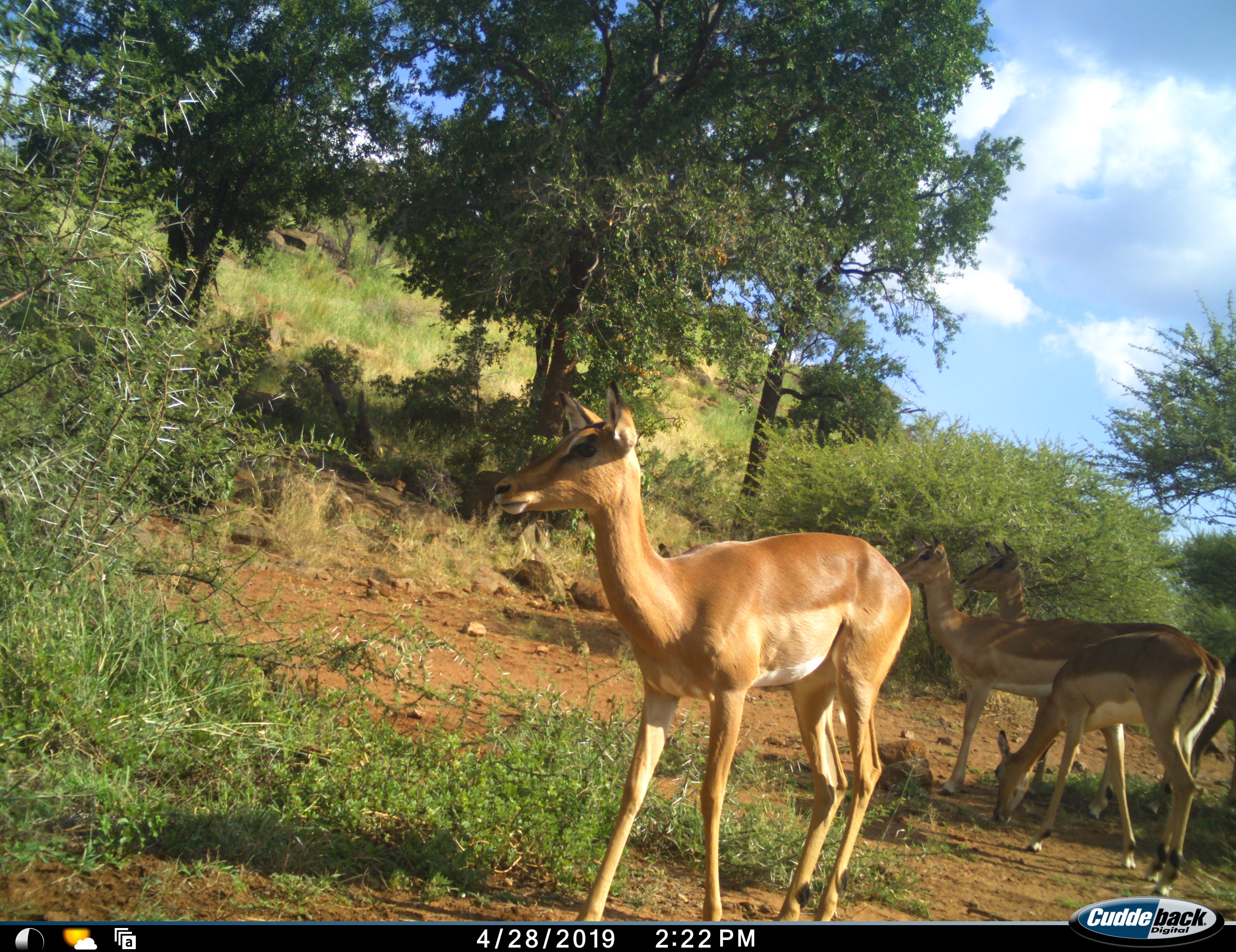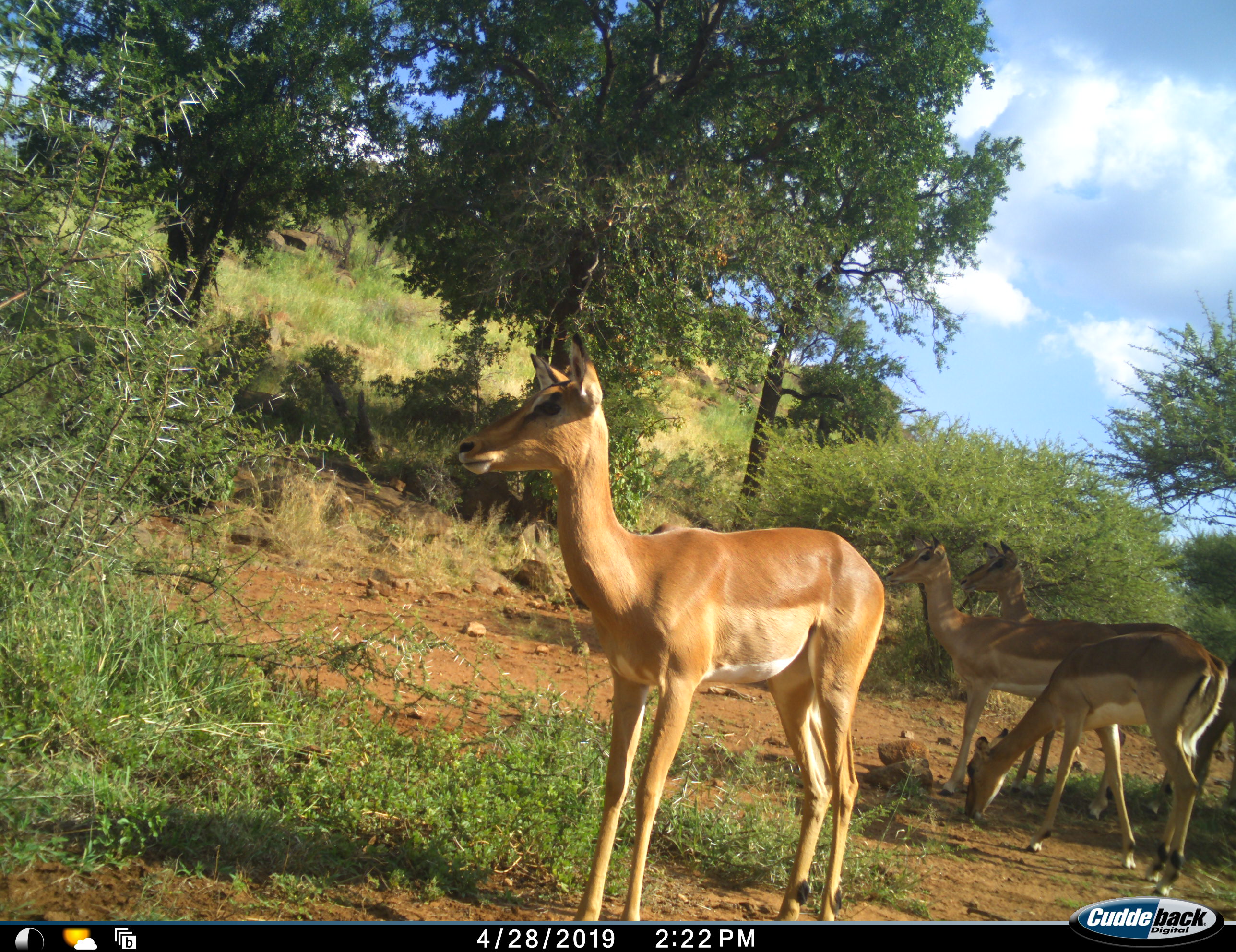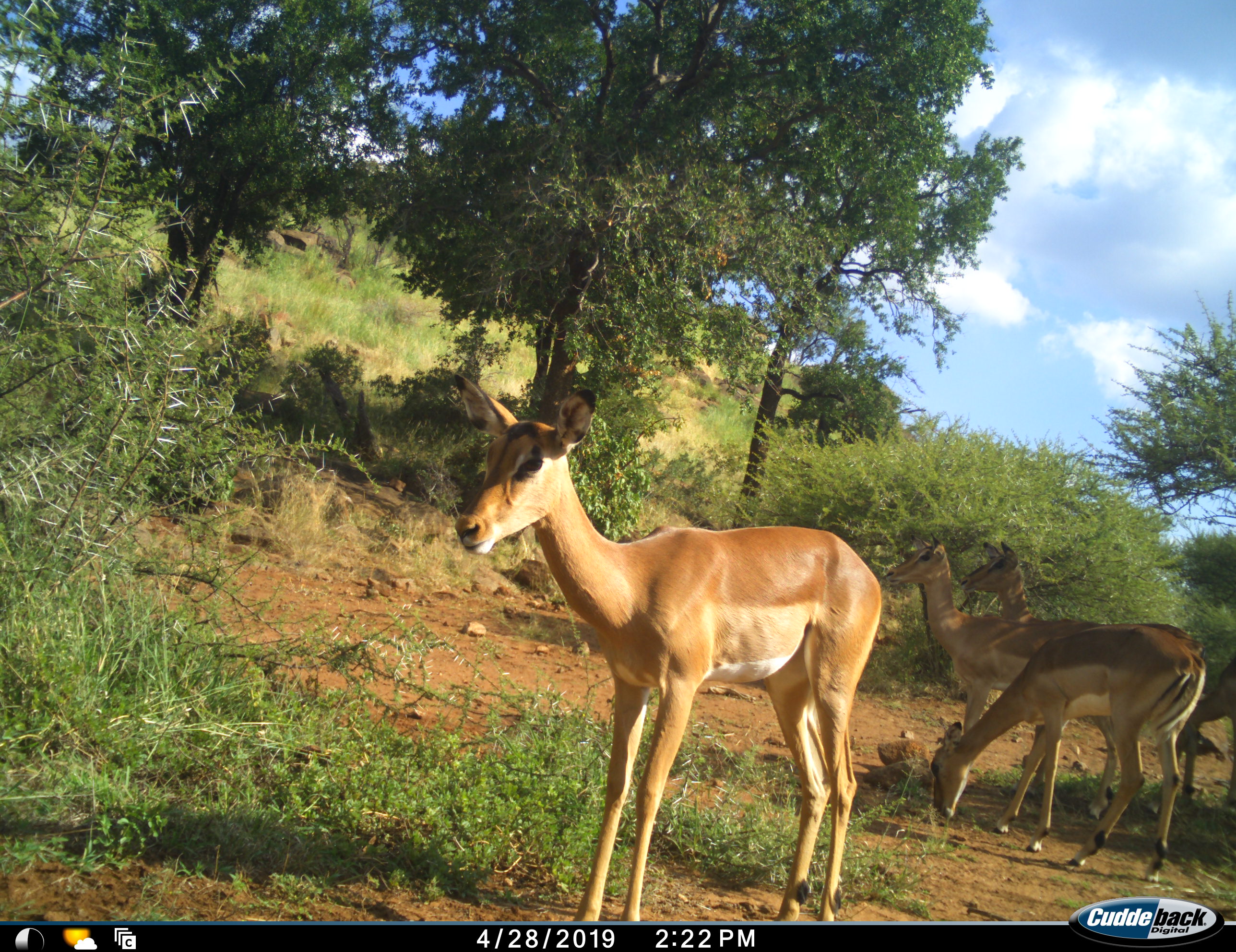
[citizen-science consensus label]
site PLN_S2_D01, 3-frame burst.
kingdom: Animalia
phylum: Chordata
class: Mammalia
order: Artiodactyla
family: Bovidae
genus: Aepyceros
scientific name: Aepyceros melampus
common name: impala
Impala (Aepyceros melampus), count 4. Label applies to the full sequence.